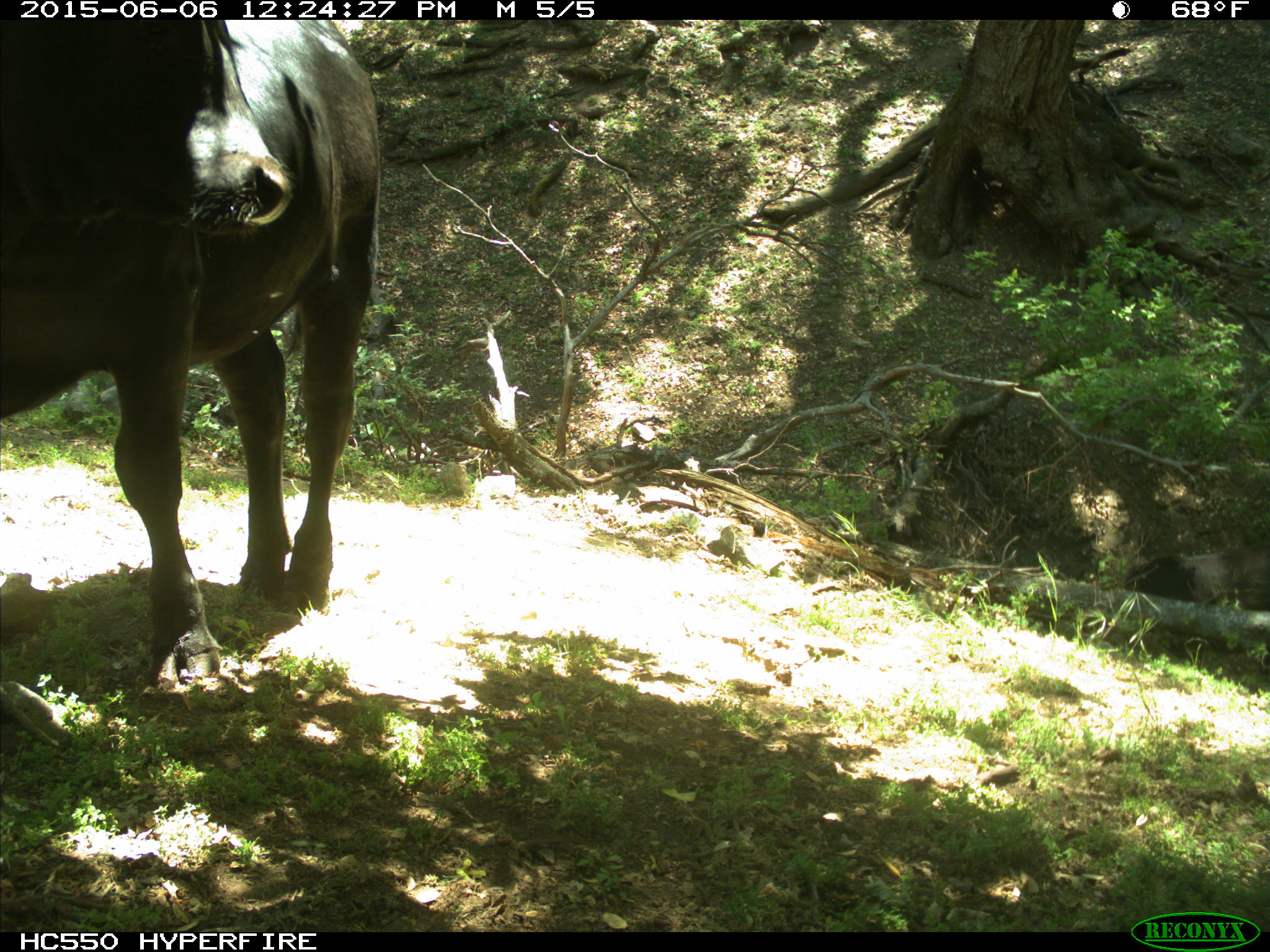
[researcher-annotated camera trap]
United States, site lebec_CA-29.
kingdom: Animalia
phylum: Chordata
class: Mammalia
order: Artiodactyla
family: Bovidae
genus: Bos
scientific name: Bos taurus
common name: domestic cow